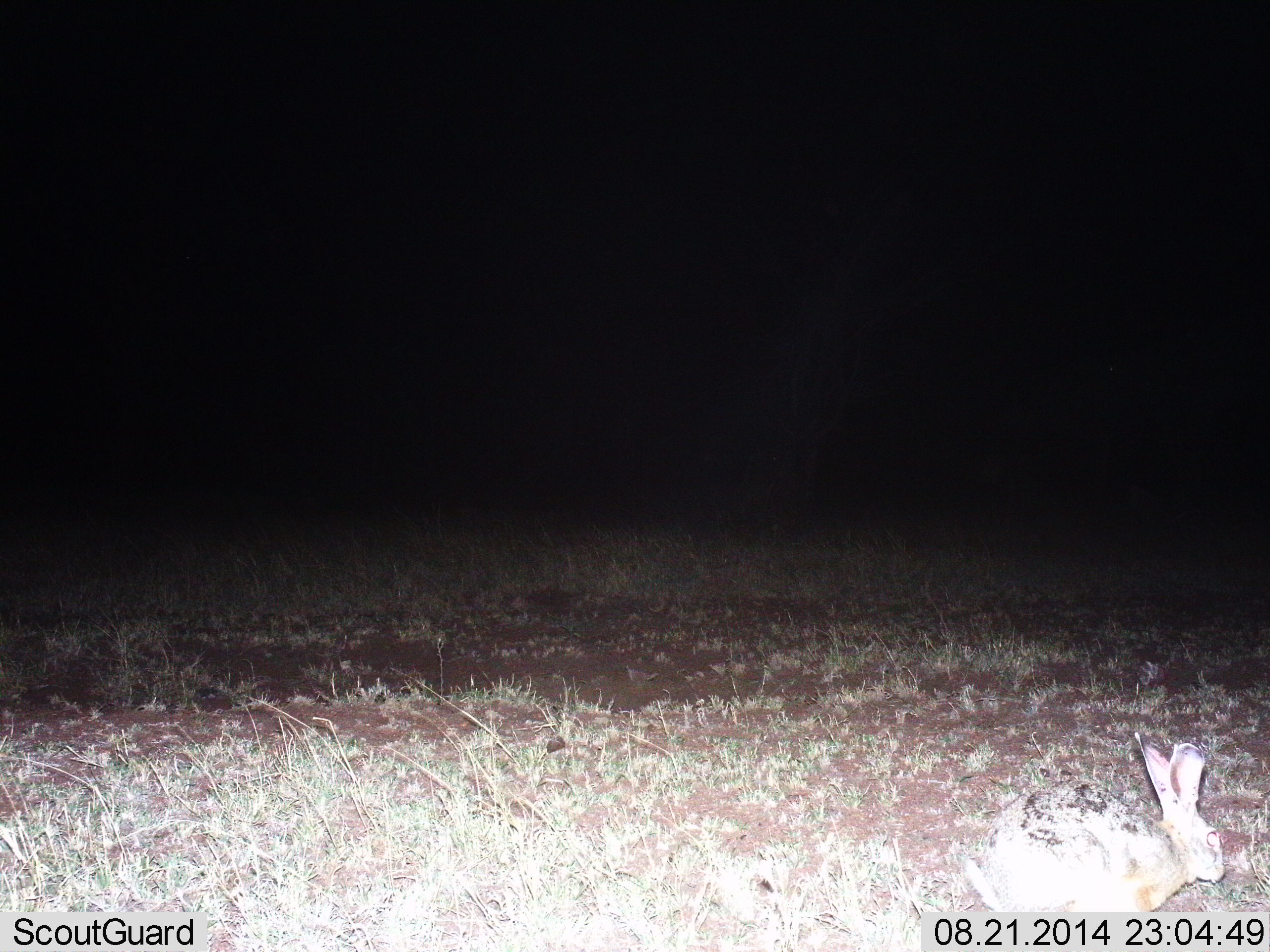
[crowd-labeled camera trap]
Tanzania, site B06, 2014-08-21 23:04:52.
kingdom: Animalia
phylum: Chordata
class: Mammalia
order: Lagomorpha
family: Leporidae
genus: Lepus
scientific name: Lepus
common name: hare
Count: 1.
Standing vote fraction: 64%.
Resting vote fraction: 9%.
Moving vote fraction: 27%.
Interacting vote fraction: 0%.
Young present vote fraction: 0%.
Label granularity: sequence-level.